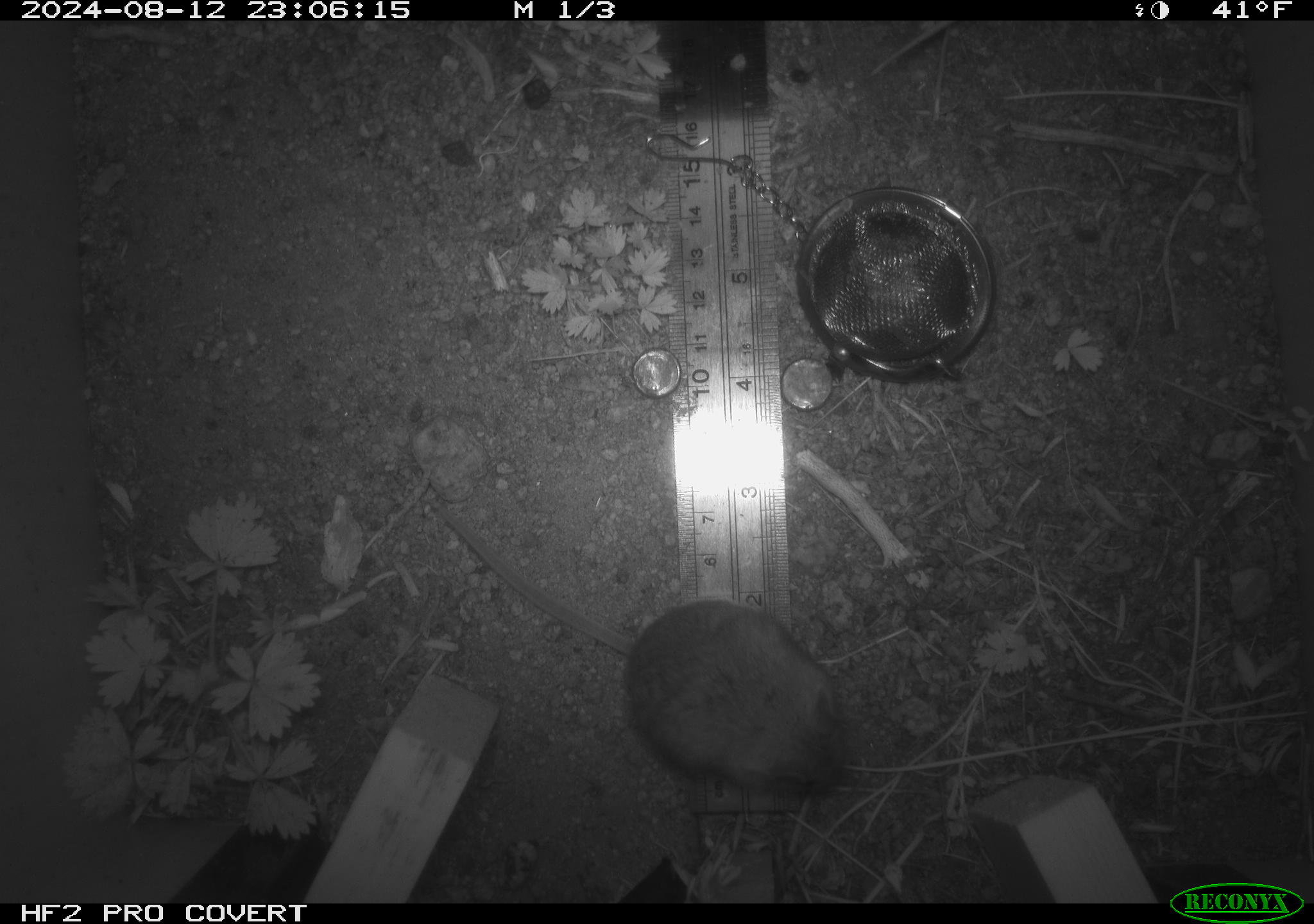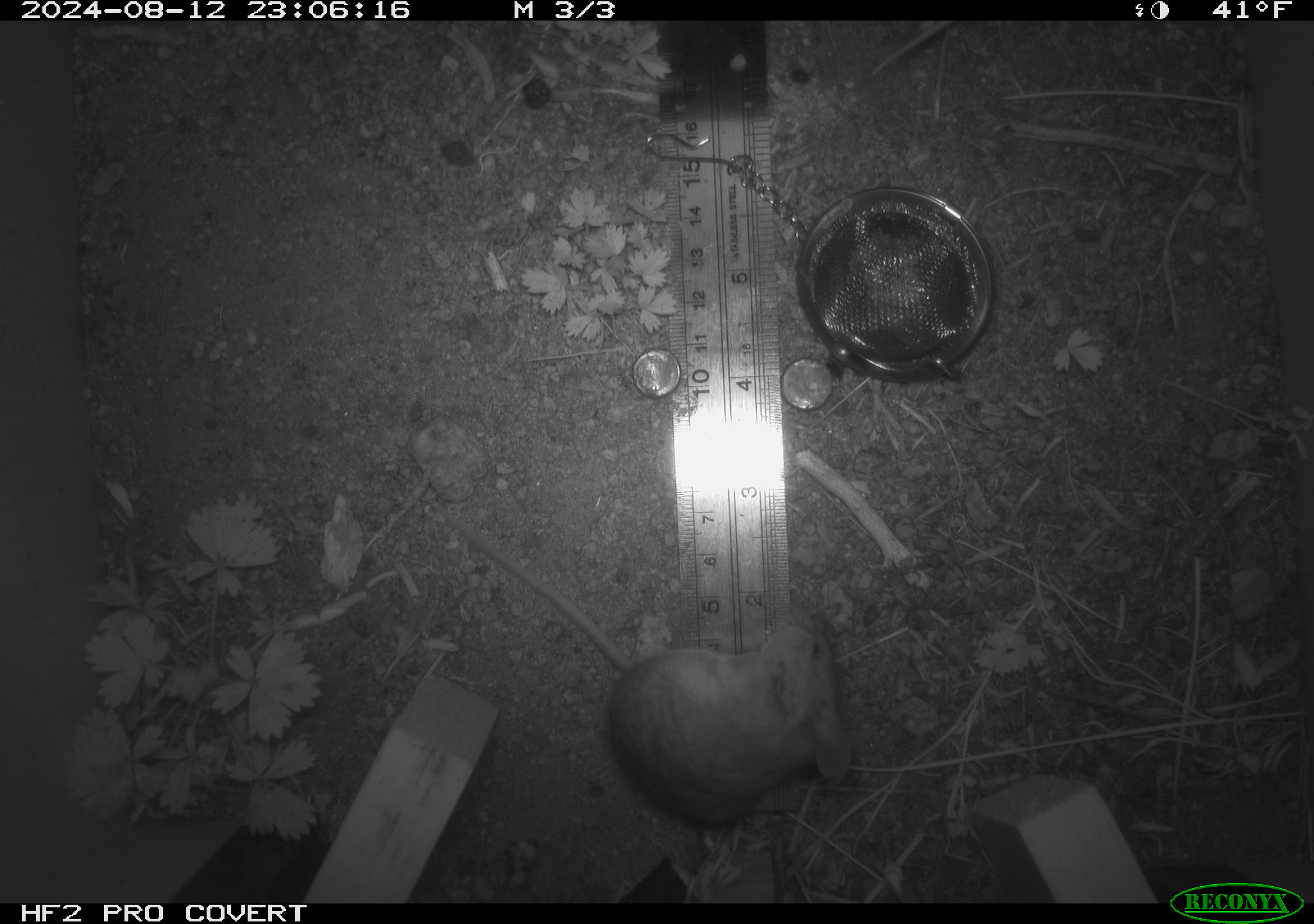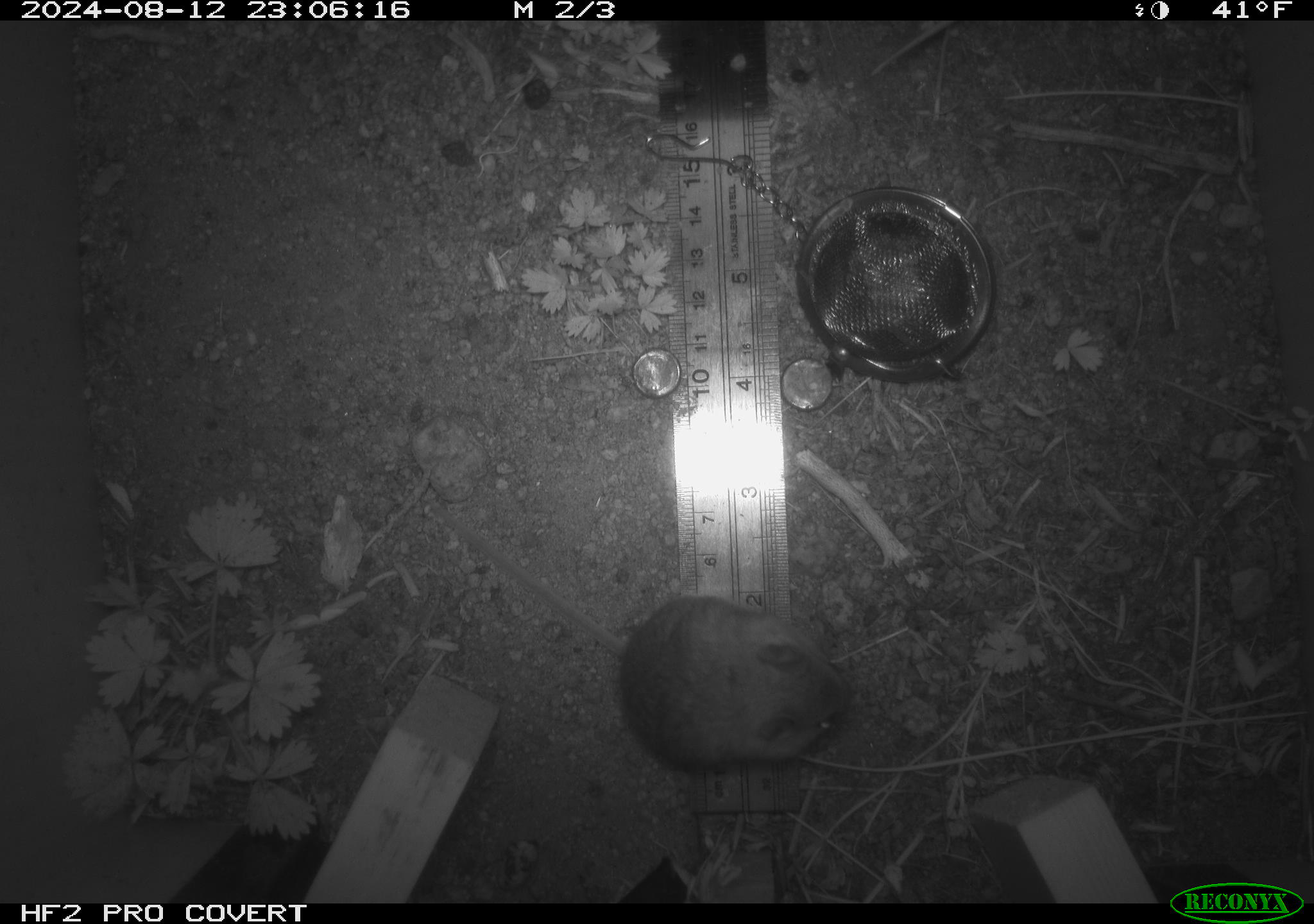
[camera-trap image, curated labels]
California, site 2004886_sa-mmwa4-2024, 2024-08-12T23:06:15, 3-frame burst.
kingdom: Animalia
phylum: Chordata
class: Mammalia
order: Rodentia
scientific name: Rodentia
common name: mouse species